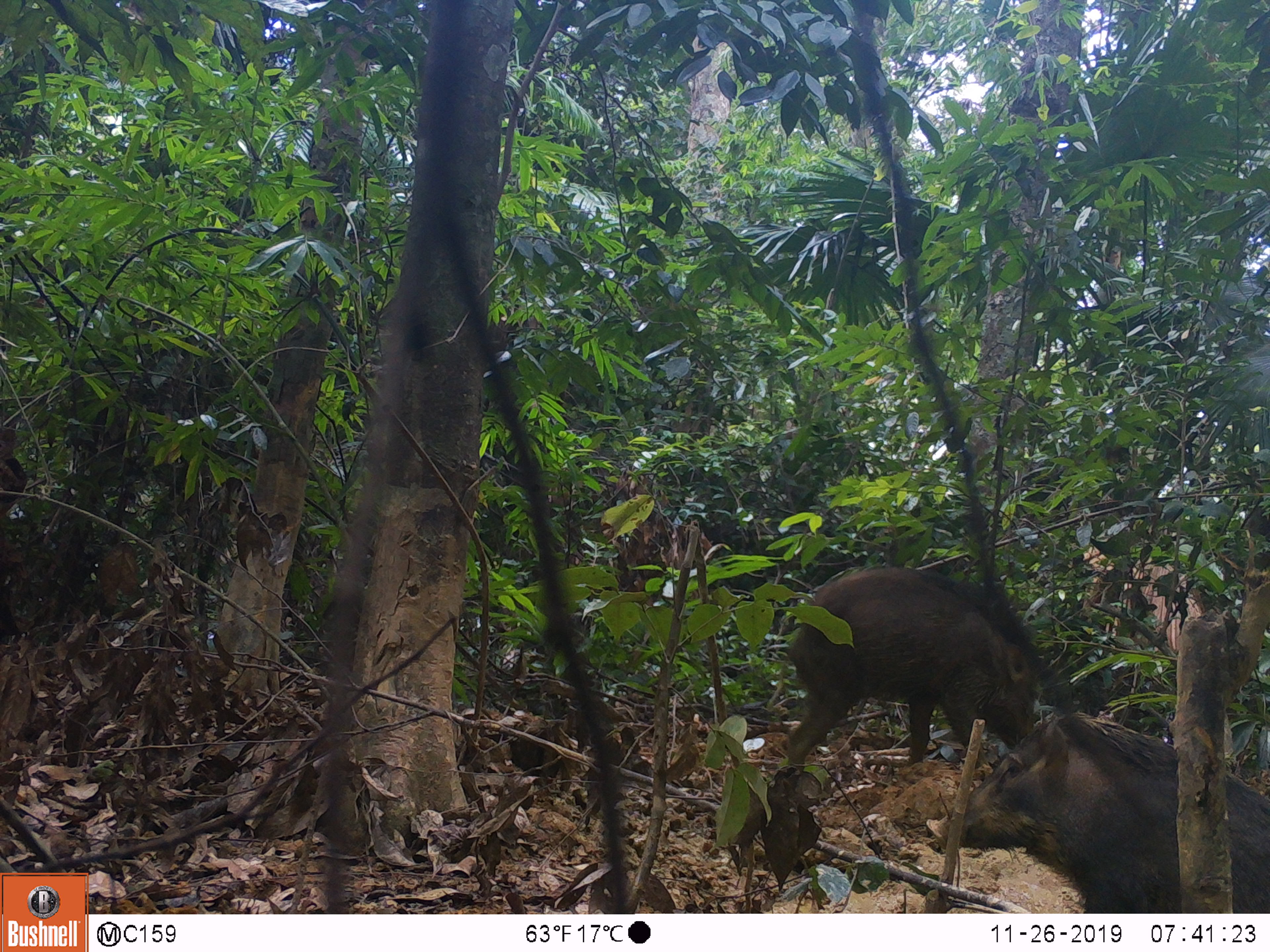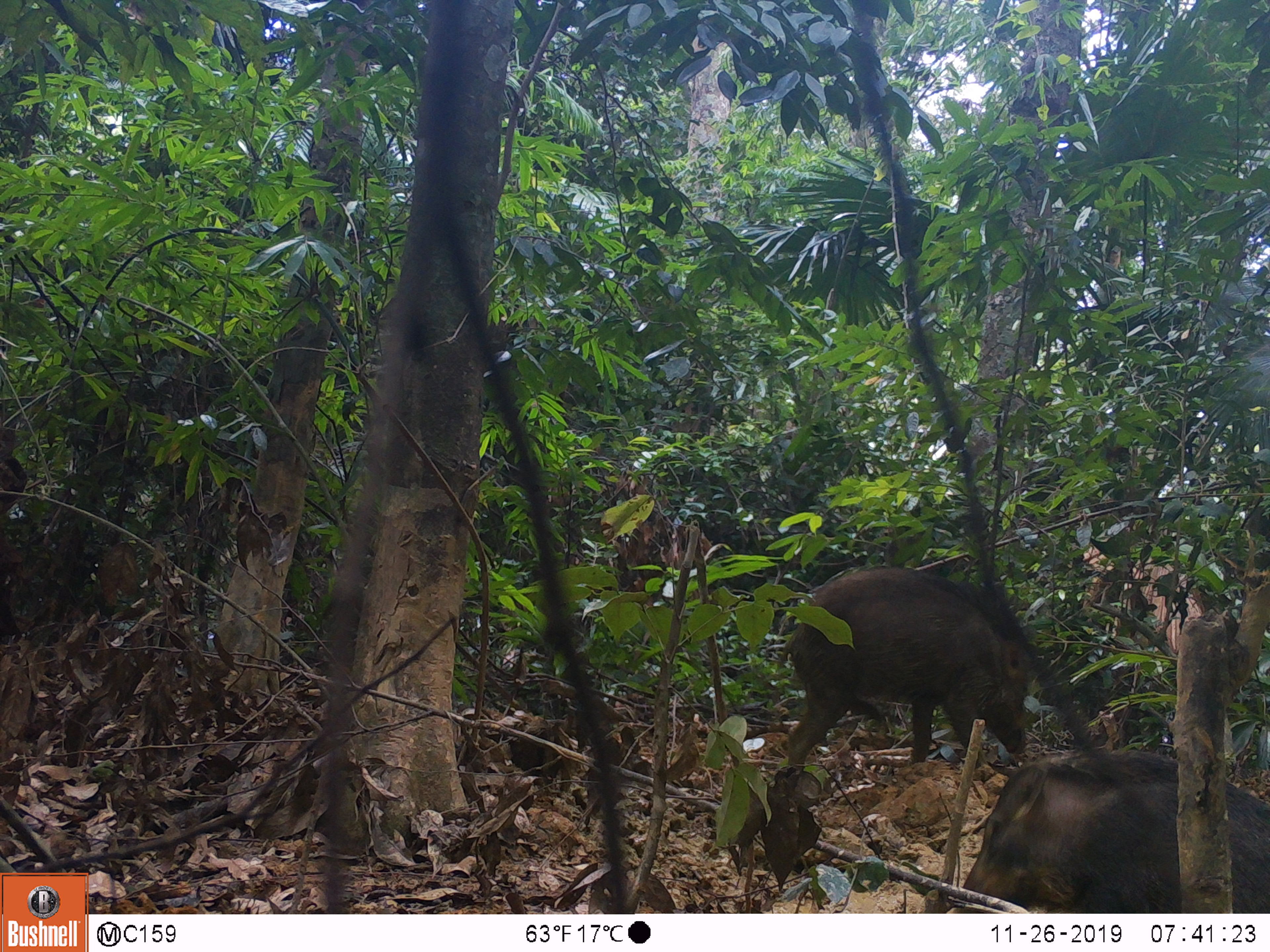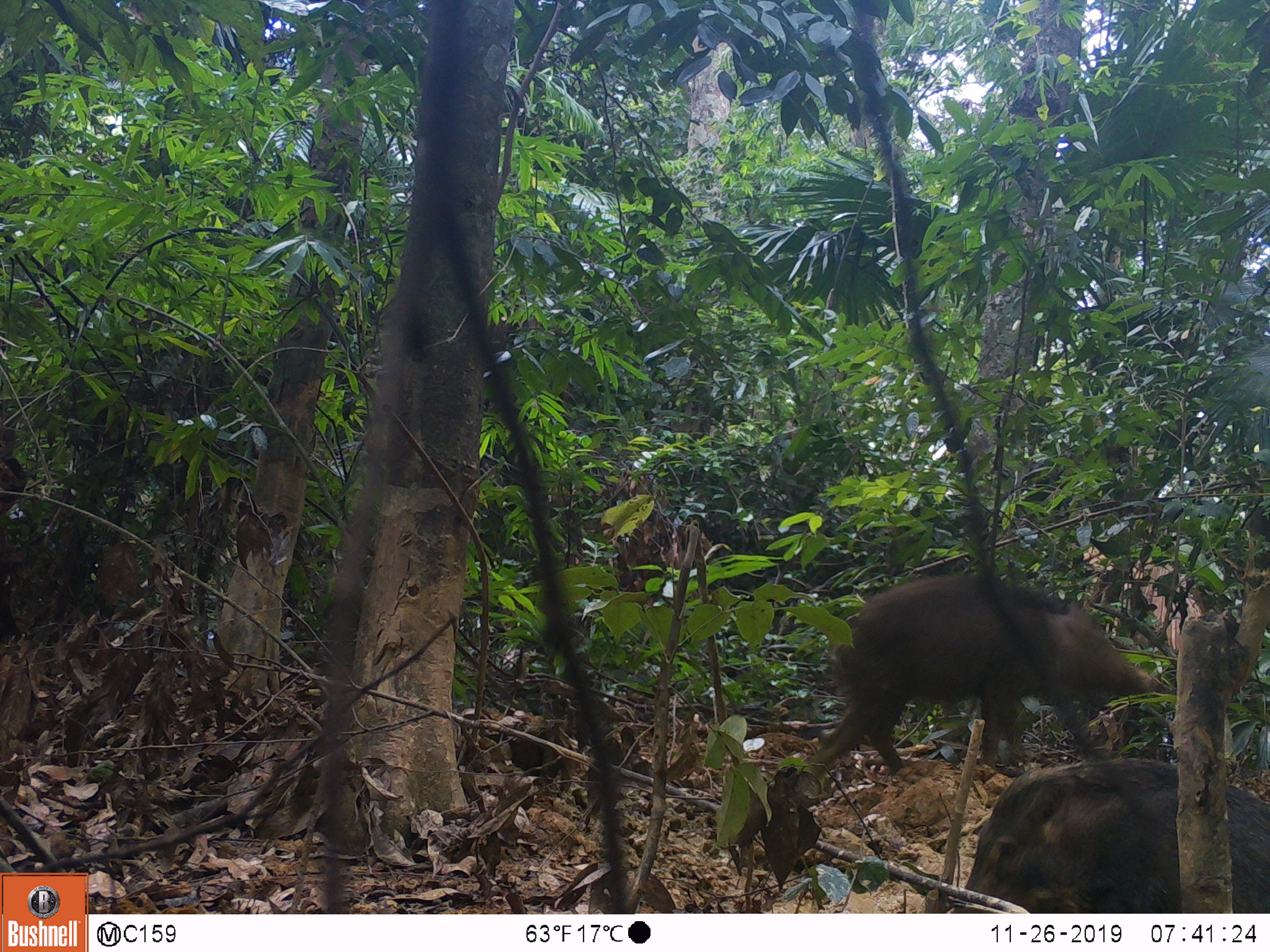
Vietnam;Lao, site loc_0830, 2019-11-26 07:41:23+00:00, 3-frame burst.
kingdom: Animalia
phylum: Chordata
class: Mammalia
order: Artiodactyla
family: Suidae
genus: Sus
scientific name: Sus scrofa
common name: eurasian wild pig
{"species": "eurasian wild pig (Sus scrofa)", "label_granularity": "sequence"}